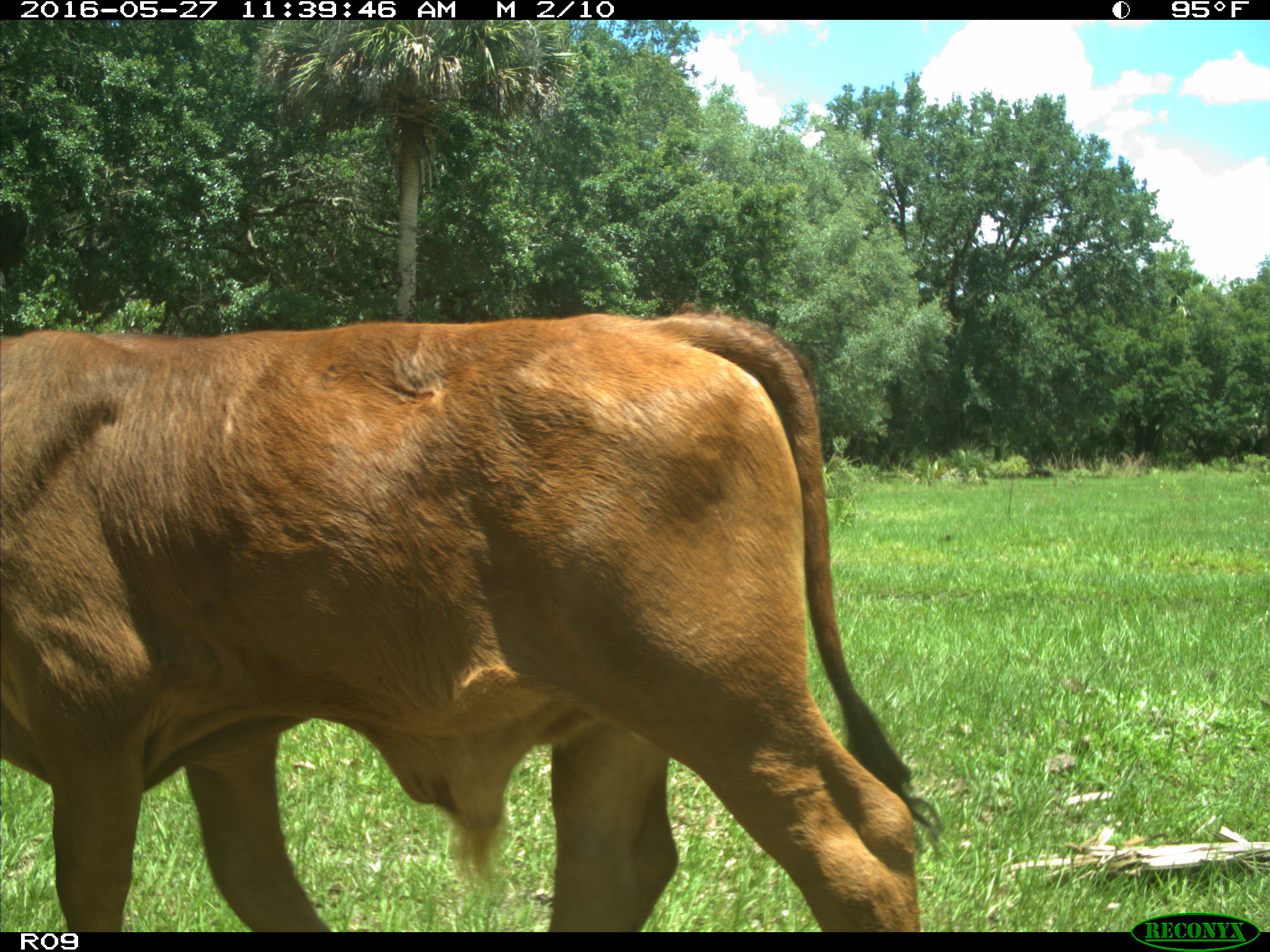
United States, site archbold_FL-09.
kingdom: Animalia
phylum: Chordata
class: Mammalia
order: Artiodactyla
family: Bovidae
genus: Bos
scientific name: Bos taurus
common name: domestic cow